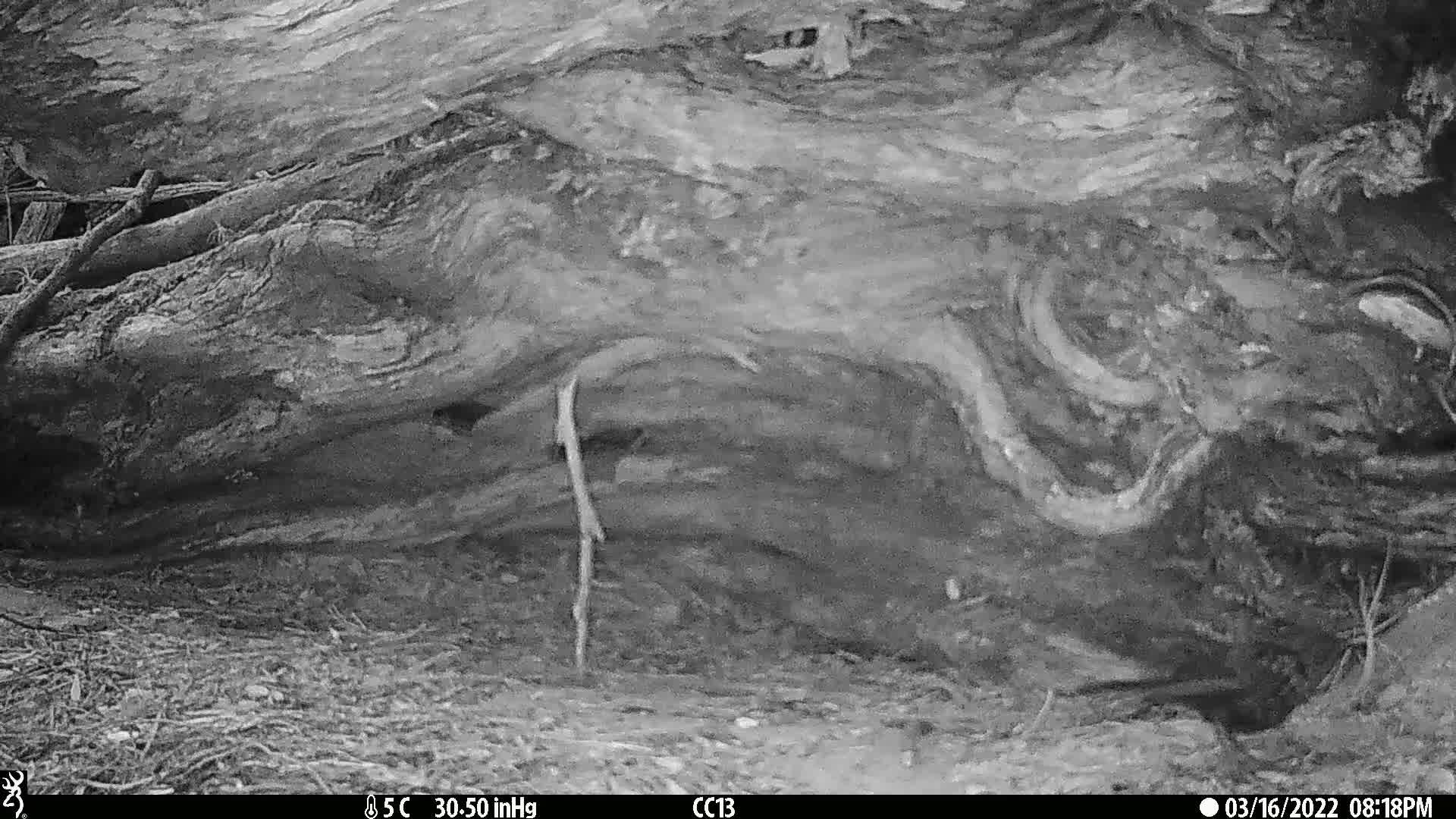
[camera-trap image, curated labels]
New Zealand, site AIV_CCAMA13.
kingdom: Animalia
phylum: Chordata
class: Aves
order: Passeriformes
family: Turdidae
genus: Turdus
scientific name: Turdus merula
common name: eurasian blackbird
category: blackbird